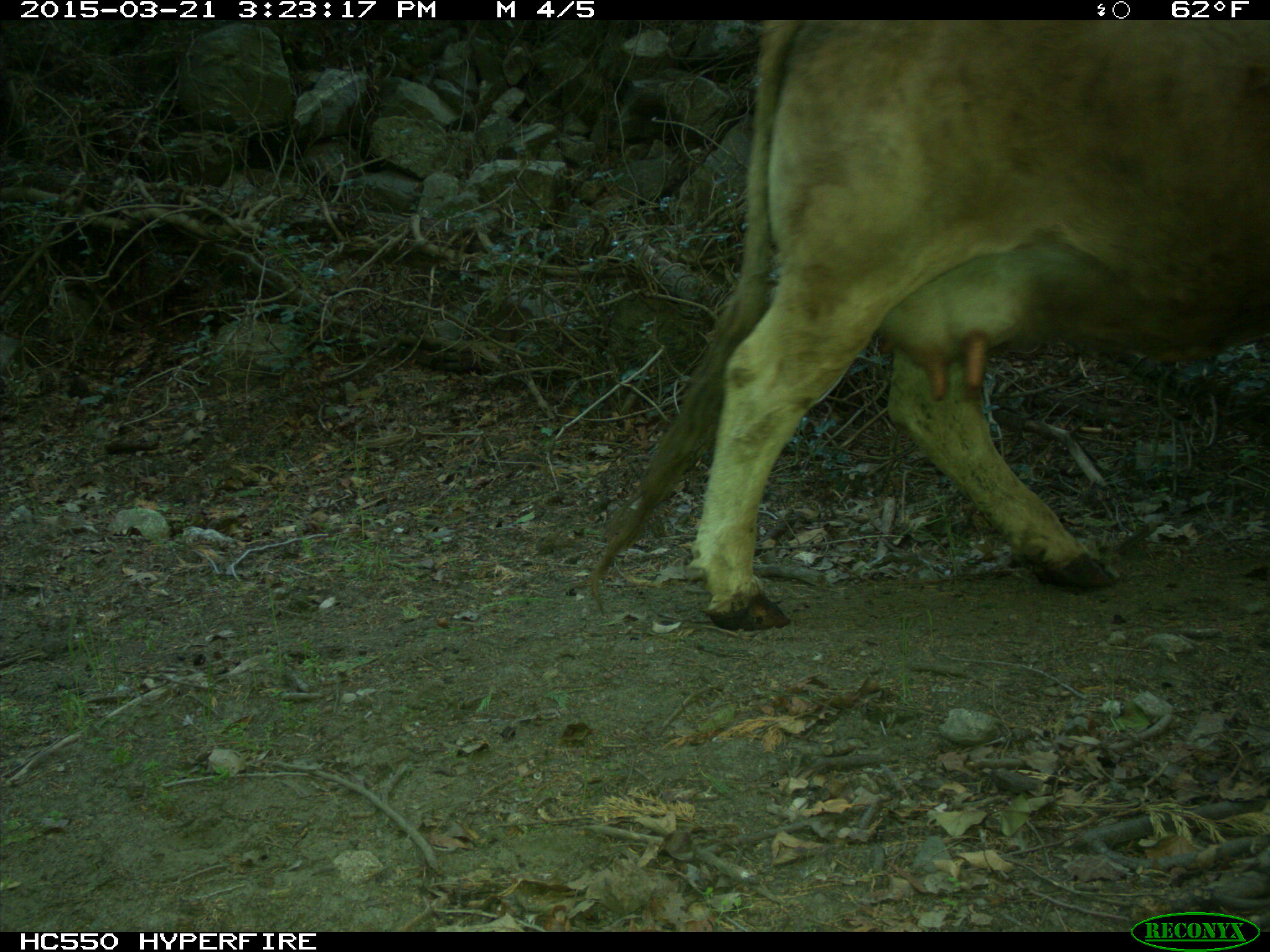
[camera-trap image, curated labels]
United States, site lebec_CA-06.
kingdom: Animalia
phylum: Chordata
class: Mammalia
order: Artiodactyla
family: Bovidae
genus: Bos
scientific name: Bos taurus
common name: domestic cow